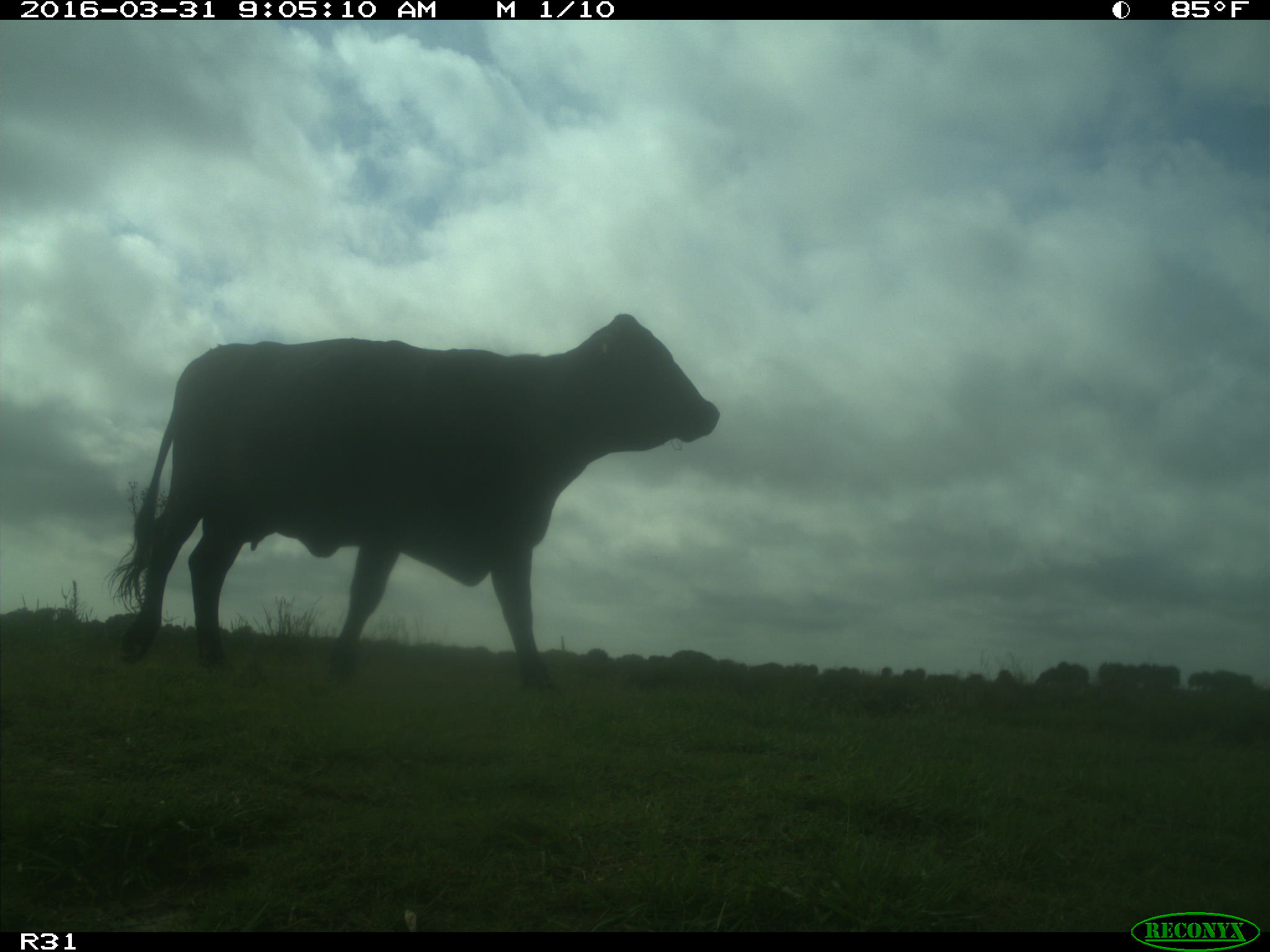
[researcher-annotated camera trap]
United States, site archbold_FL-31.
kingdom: Animalia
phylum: Chordata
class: Mammalia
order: Artiodactyla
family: Bovidae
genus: Bos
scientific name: Bos taurus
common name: domestic cow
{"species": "Bos taurus (domestic cow)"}